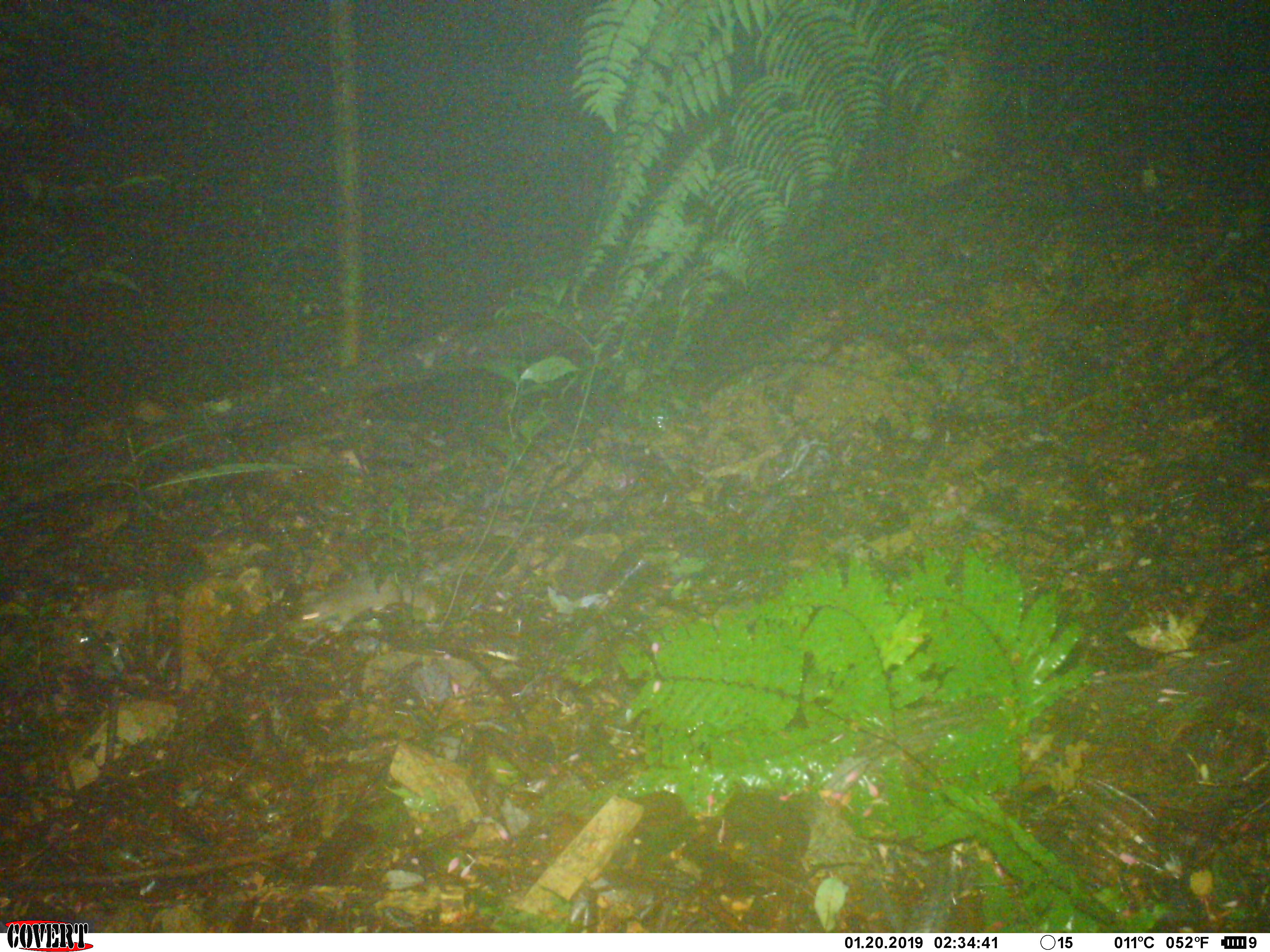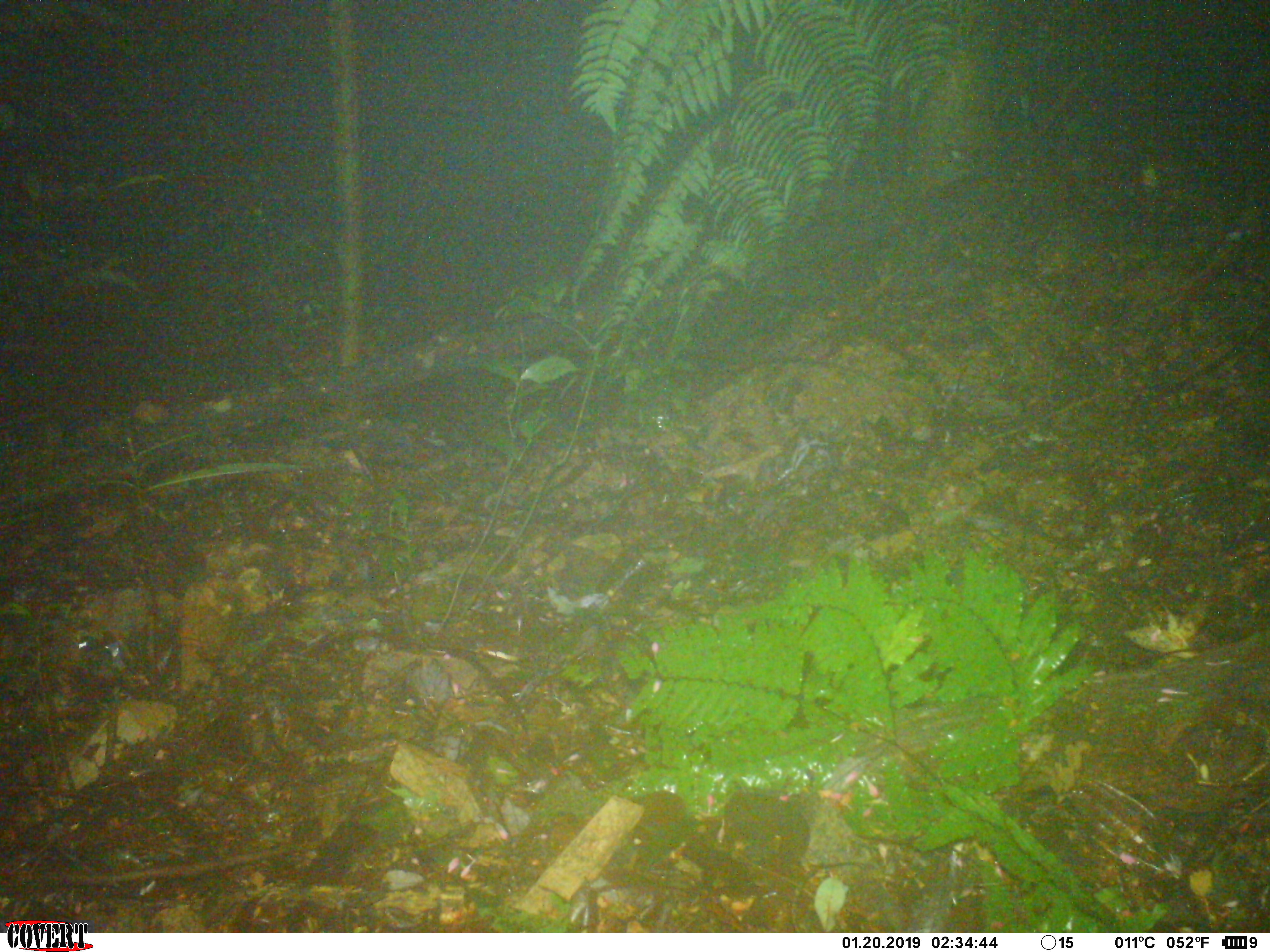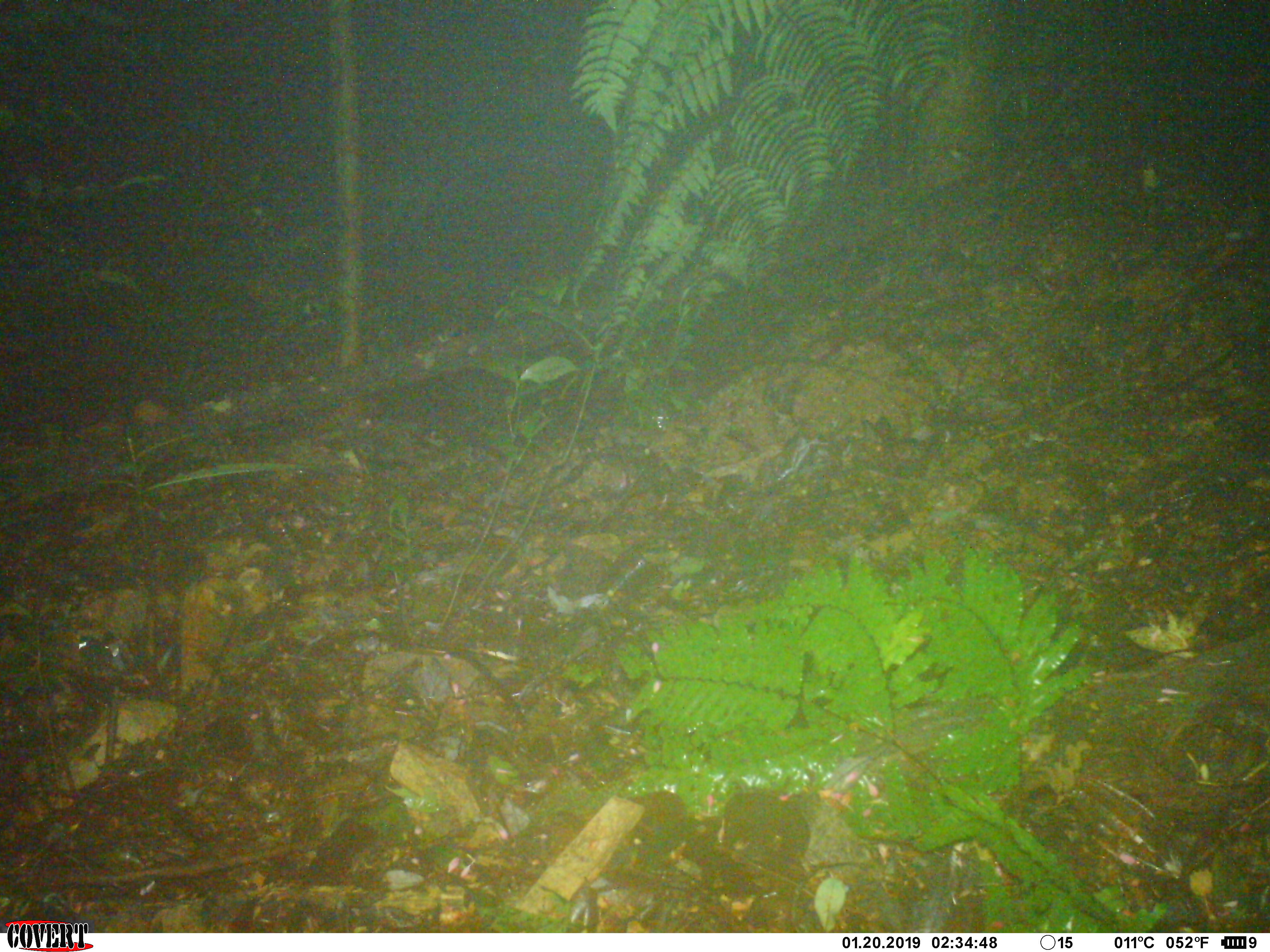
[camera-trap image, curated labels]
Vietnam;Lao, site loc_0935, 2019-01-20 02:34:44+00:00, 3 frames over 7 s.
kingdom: Animalia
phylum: Chordata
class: Mammalia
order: Rodentia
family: Muridae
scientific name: Muridae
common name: old-world mice and rats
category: unidentified murid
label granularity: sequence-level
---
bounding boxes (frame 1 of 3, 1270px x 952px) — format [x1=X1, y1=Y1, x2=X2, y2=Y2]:
unidentified murid: [x1=301, y1=560, x2=452, y2=633]